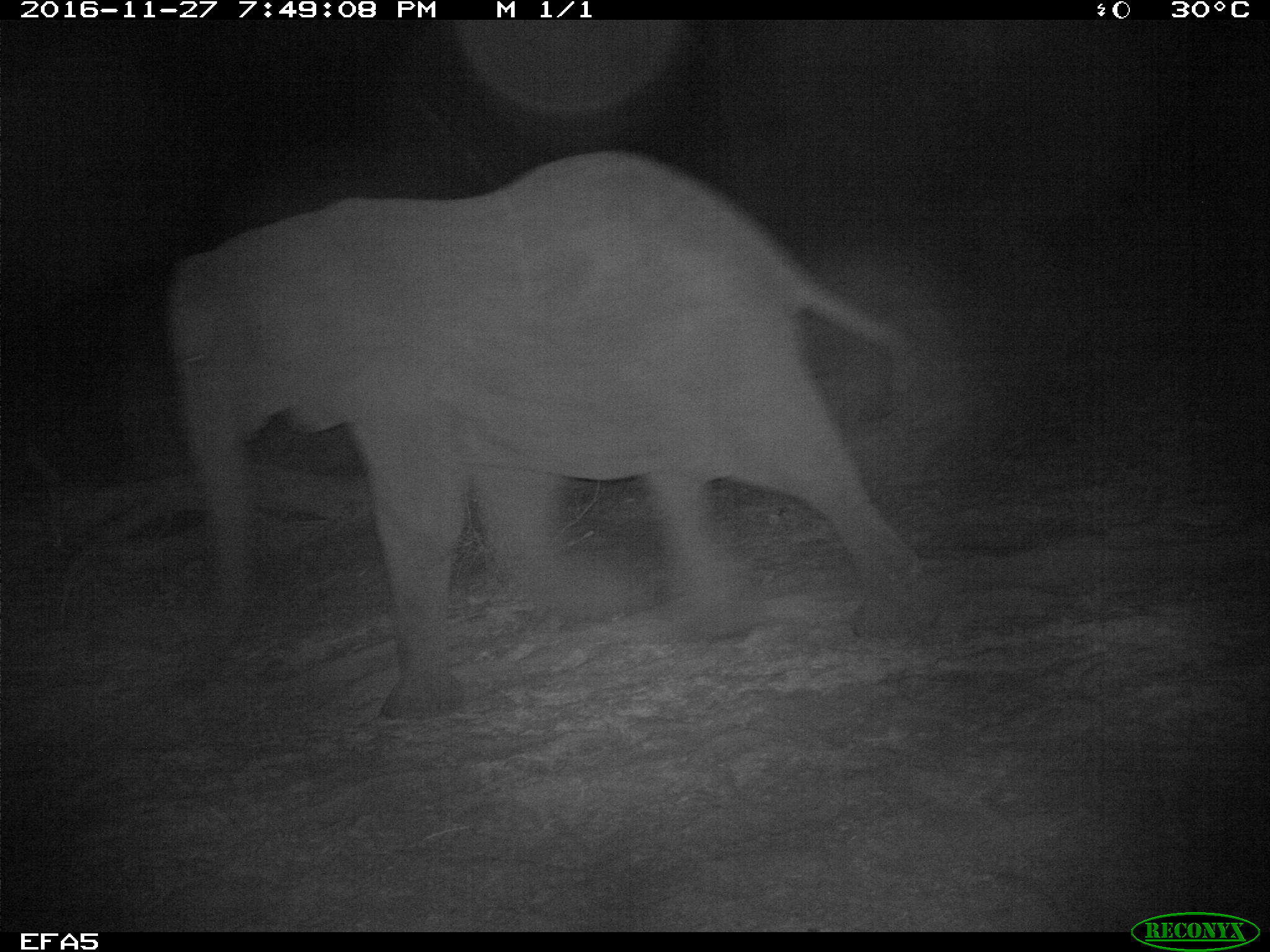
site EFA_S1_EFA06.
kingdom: Animalia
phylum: Chordata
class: Mammalia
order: Proboscidea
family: Elephantidae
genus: Loxodonta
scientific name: Loxodonta africana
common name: african bush elephant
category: elephant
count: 1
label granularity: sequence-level